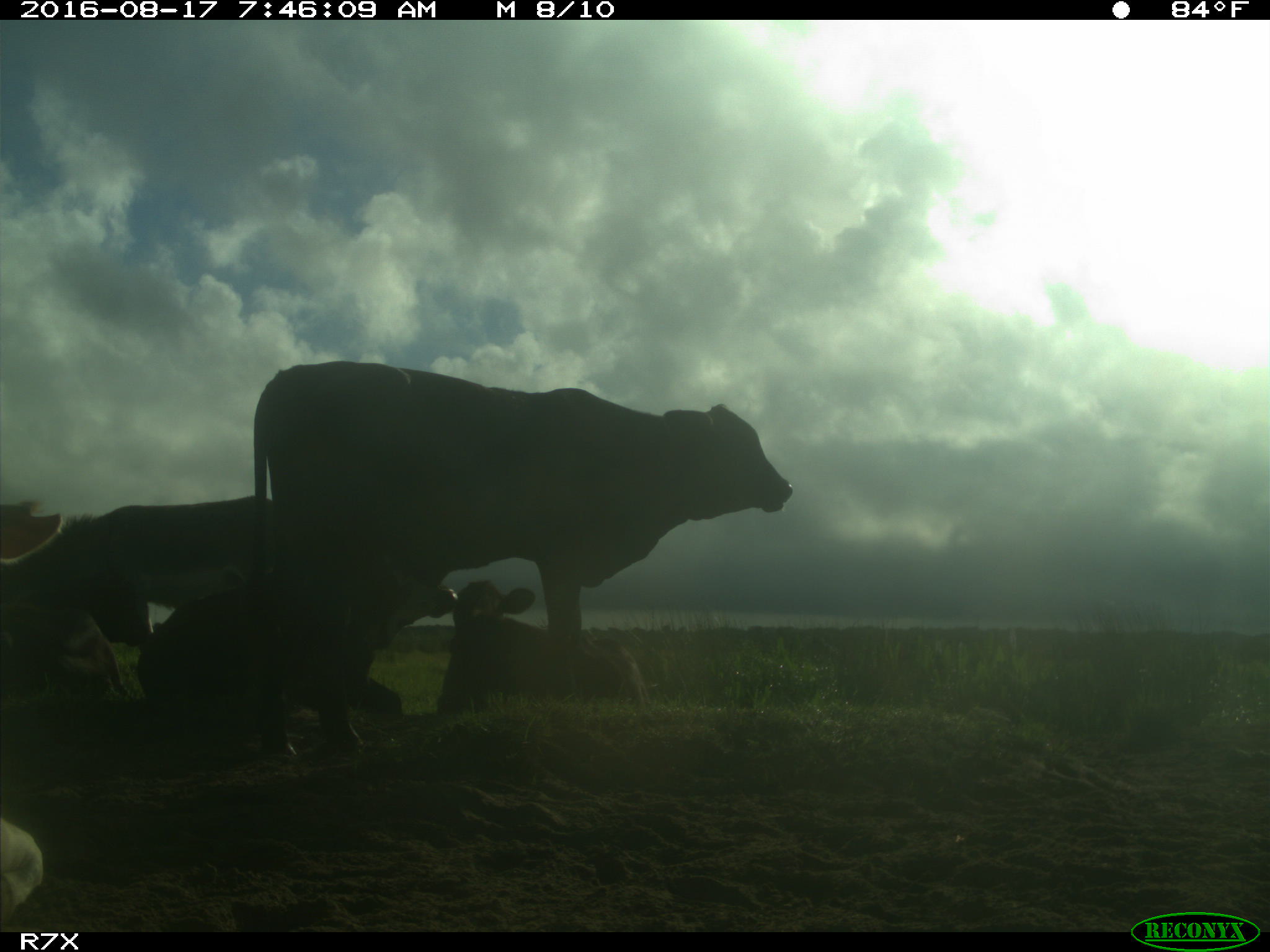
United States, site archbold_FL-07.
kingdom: Animalia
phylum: Chordata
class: Mammalia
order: Artiodactyla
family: Bovidae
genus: Bos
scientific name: Bos taurus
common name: domestic cow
Bos taurus (domestic cow).